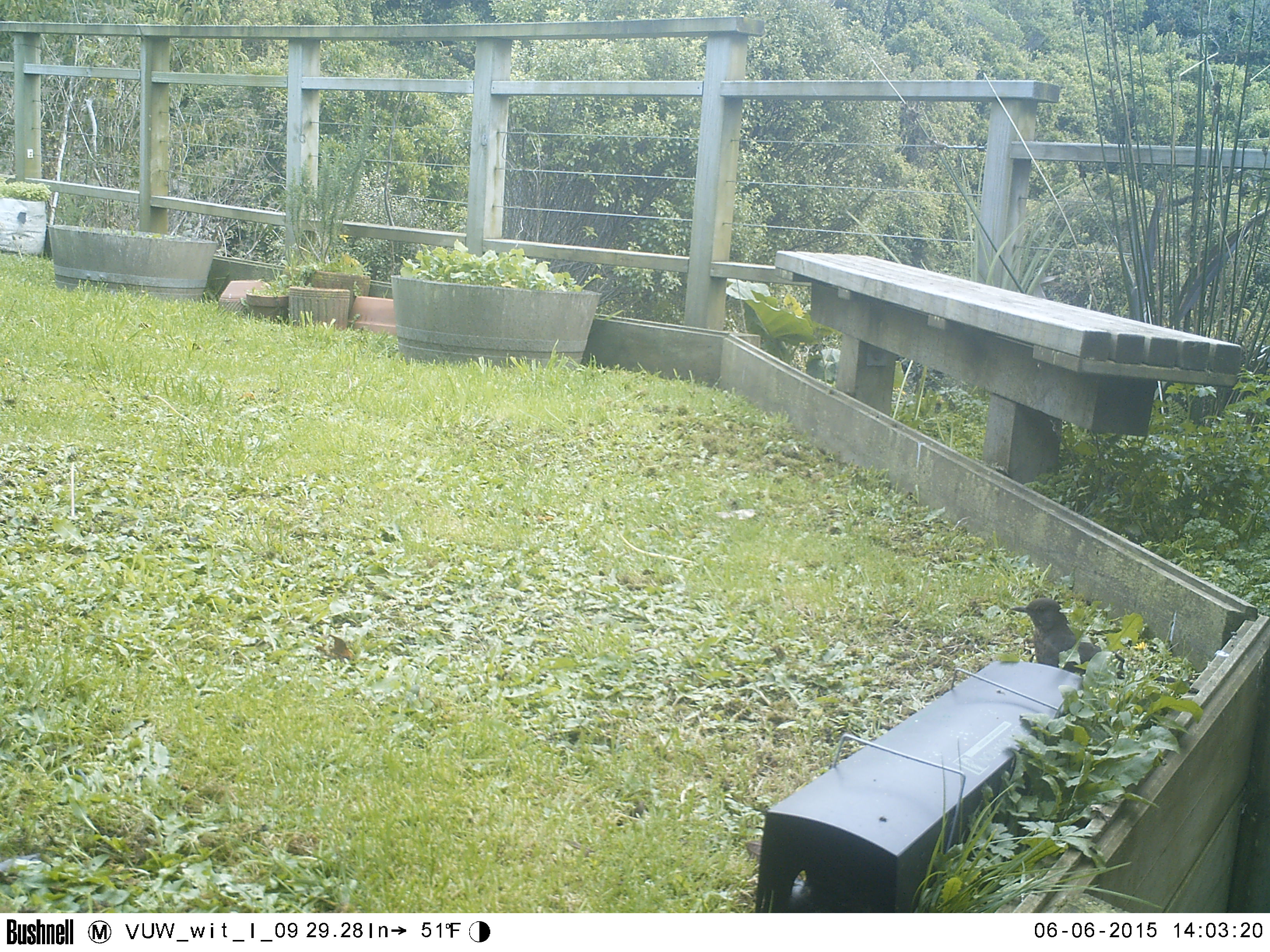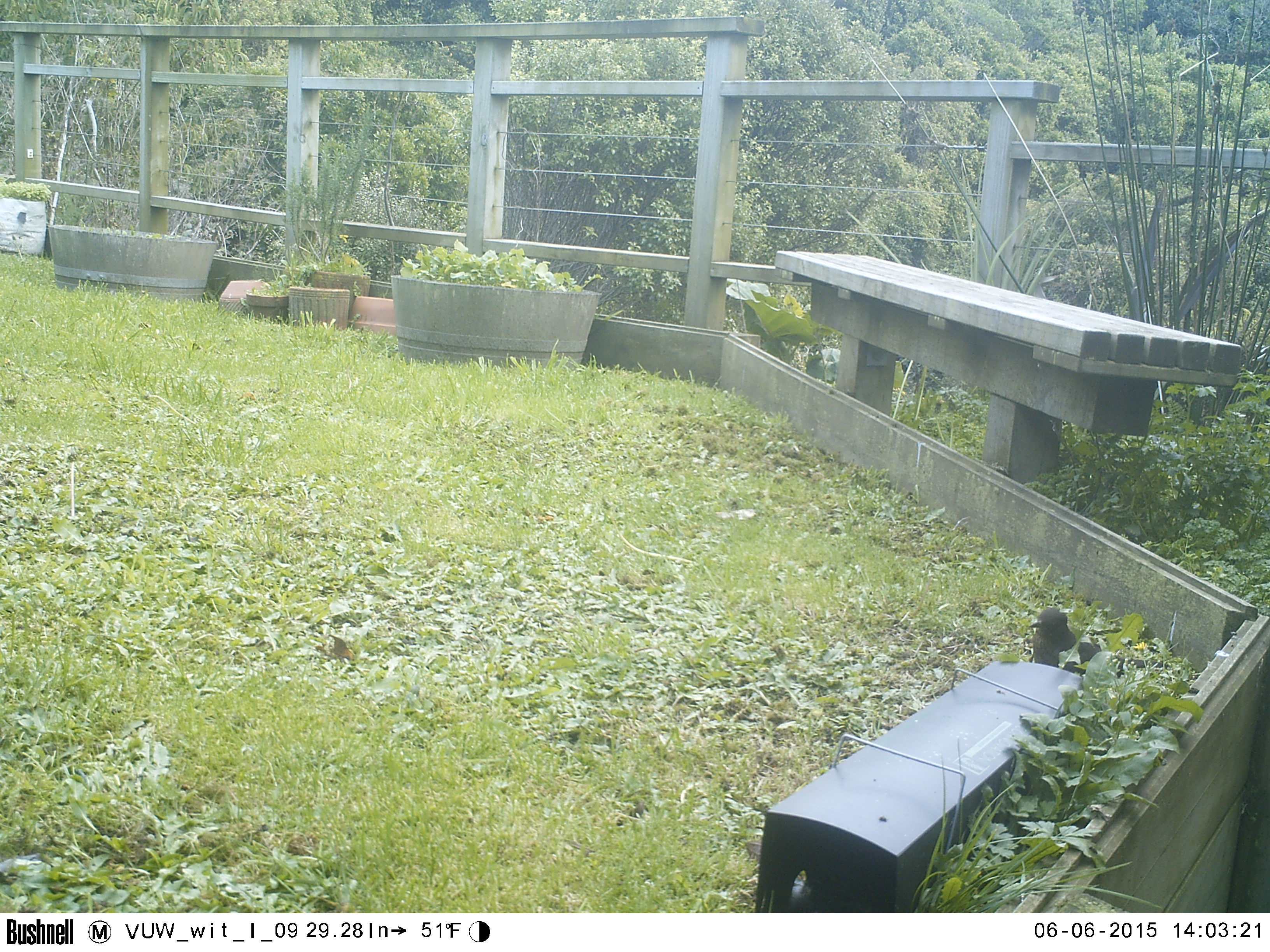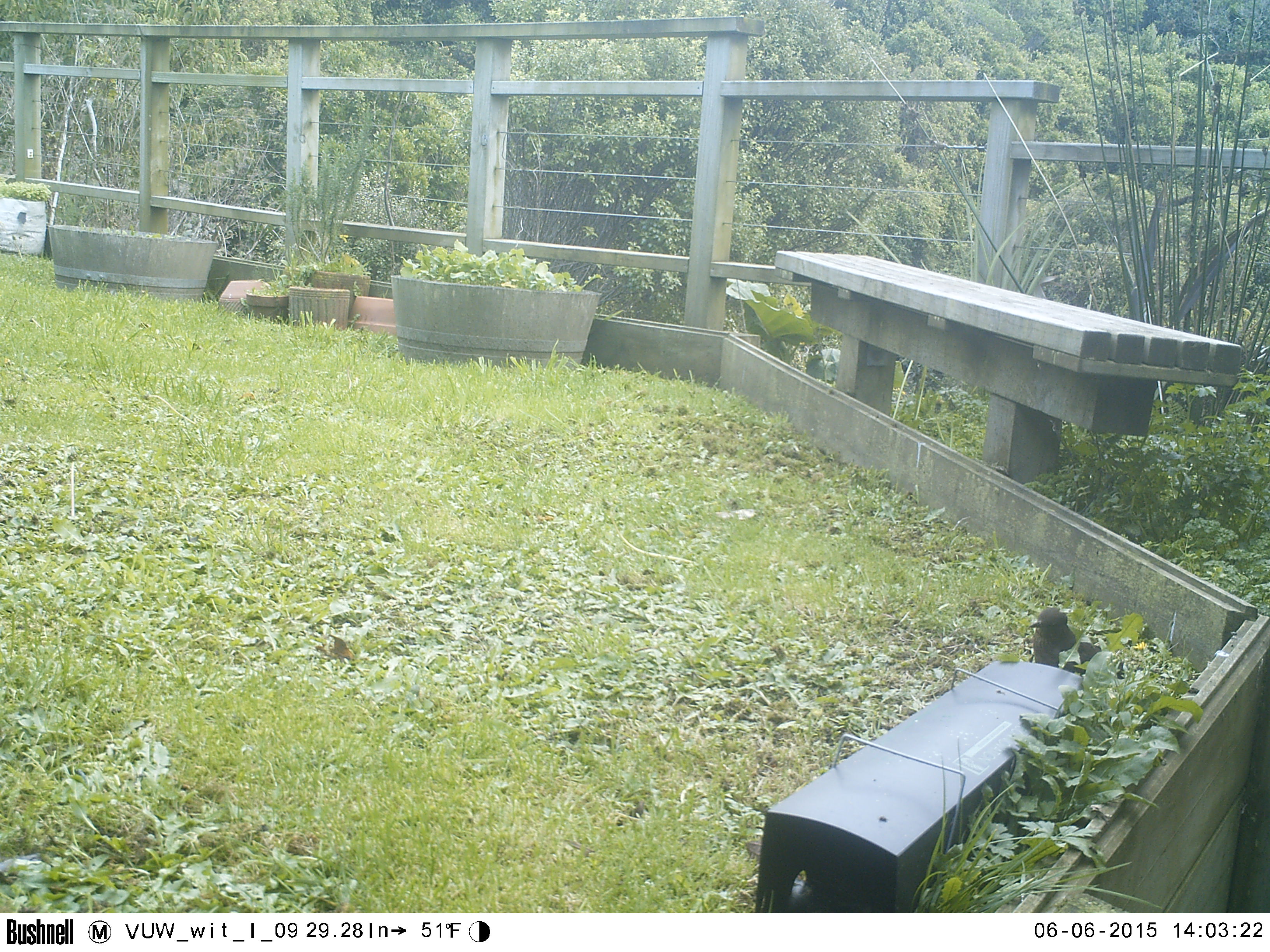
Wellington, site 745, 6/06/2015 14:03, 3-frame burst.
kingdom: Animalia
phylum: Chordata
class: Aves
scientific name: Aves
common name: bird